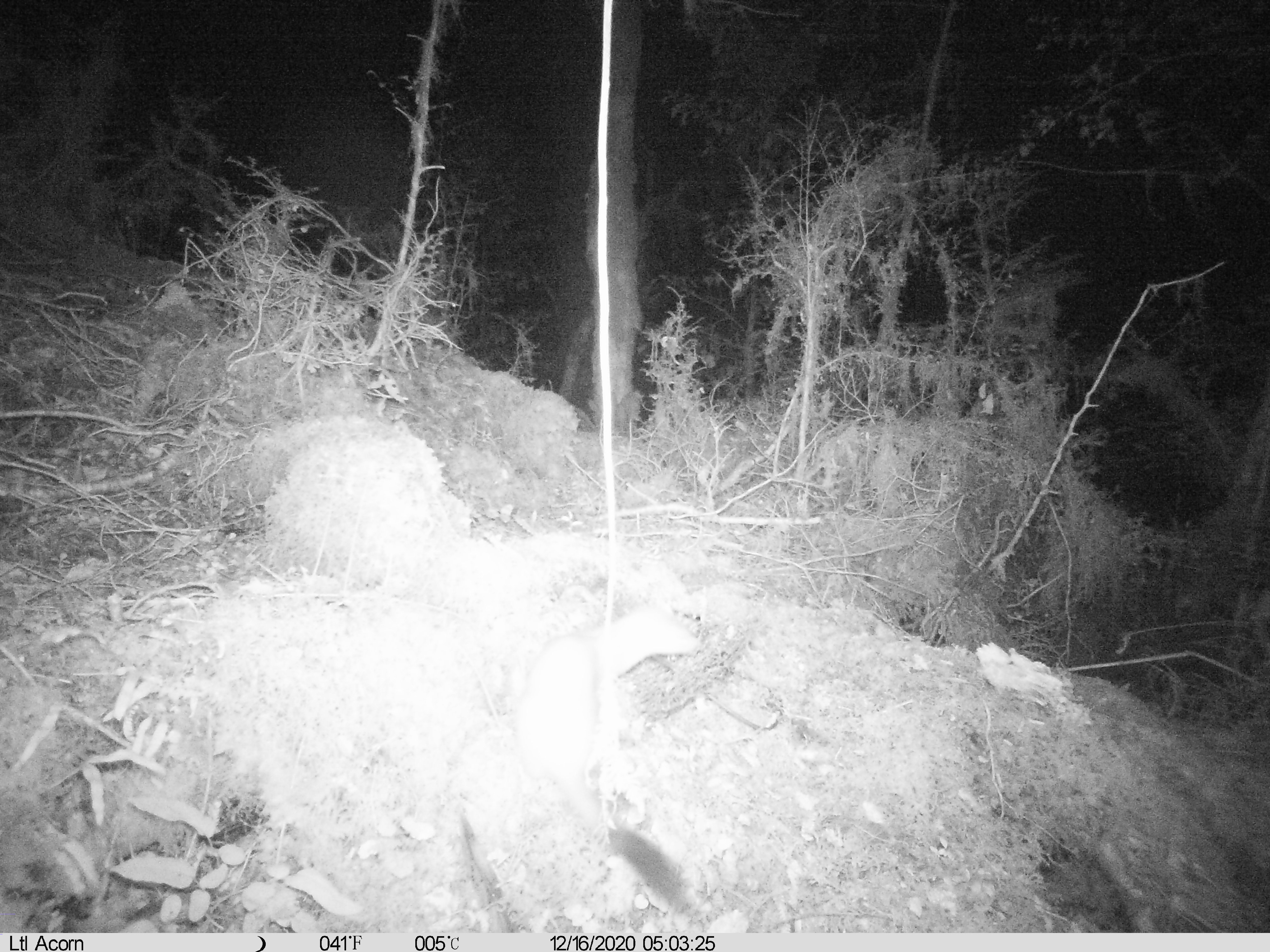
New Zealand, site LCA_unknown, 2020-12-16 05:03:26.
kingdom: Animalia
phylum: Chordata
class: Mammalia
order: Carnivora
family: Mustelidae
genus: Mustela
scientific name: Mustela erminea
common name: stoat